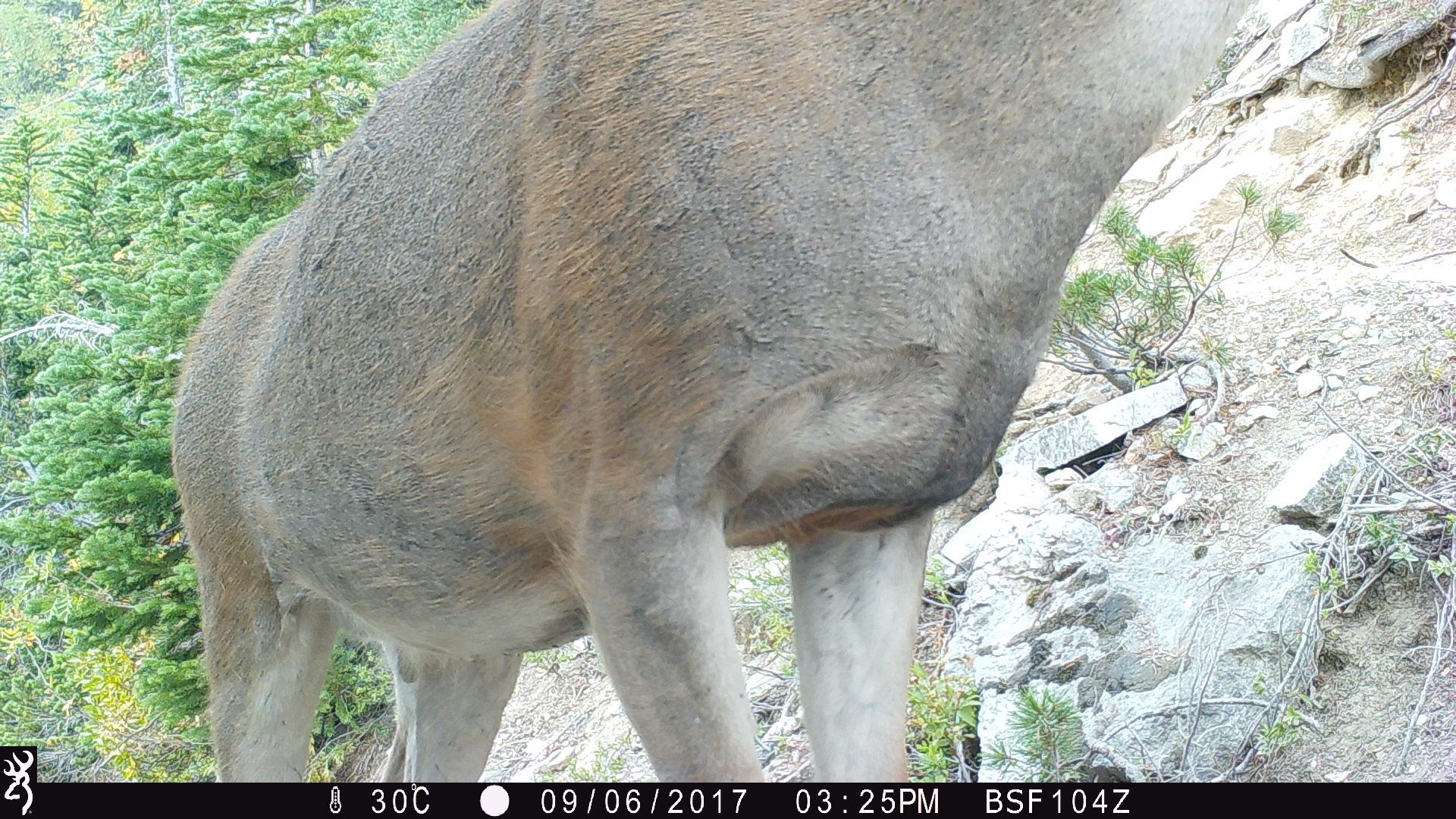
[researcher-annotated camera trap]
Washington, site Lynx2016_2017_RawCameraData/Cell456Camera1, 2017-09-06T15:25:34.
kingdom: Animalia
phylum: Chordata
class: Mammalia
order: Artiodactyla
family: Cervidae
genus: Odocoileus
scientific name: Odocoileus hemionus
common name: mule deer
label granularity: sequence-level